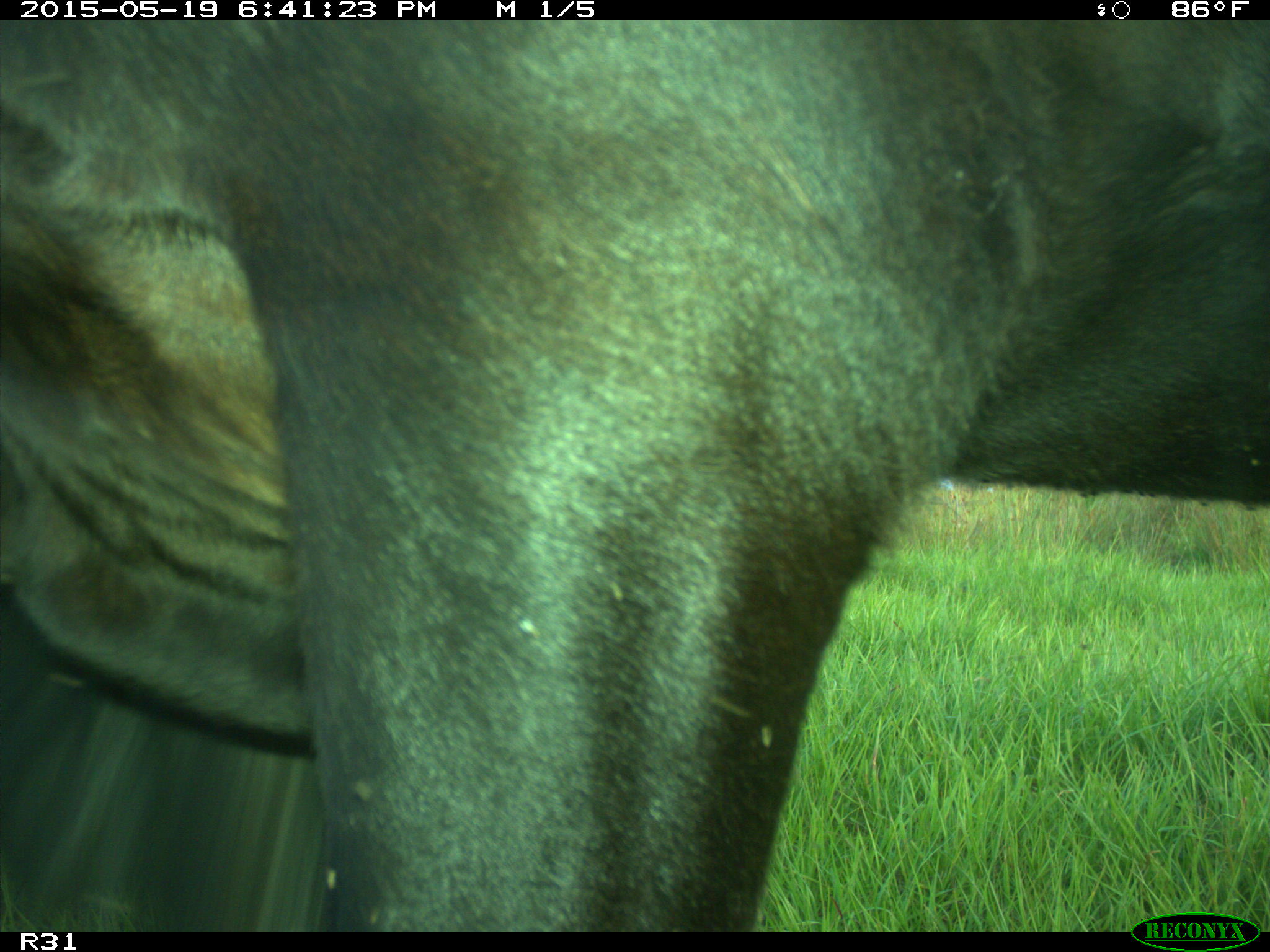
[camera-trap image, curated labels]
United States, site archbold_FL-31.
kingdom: Animalia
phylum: Chordata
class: Mammalia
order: Artiodactyla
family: Bovidae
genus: Bos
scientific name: Bos taurus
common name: domestic cow